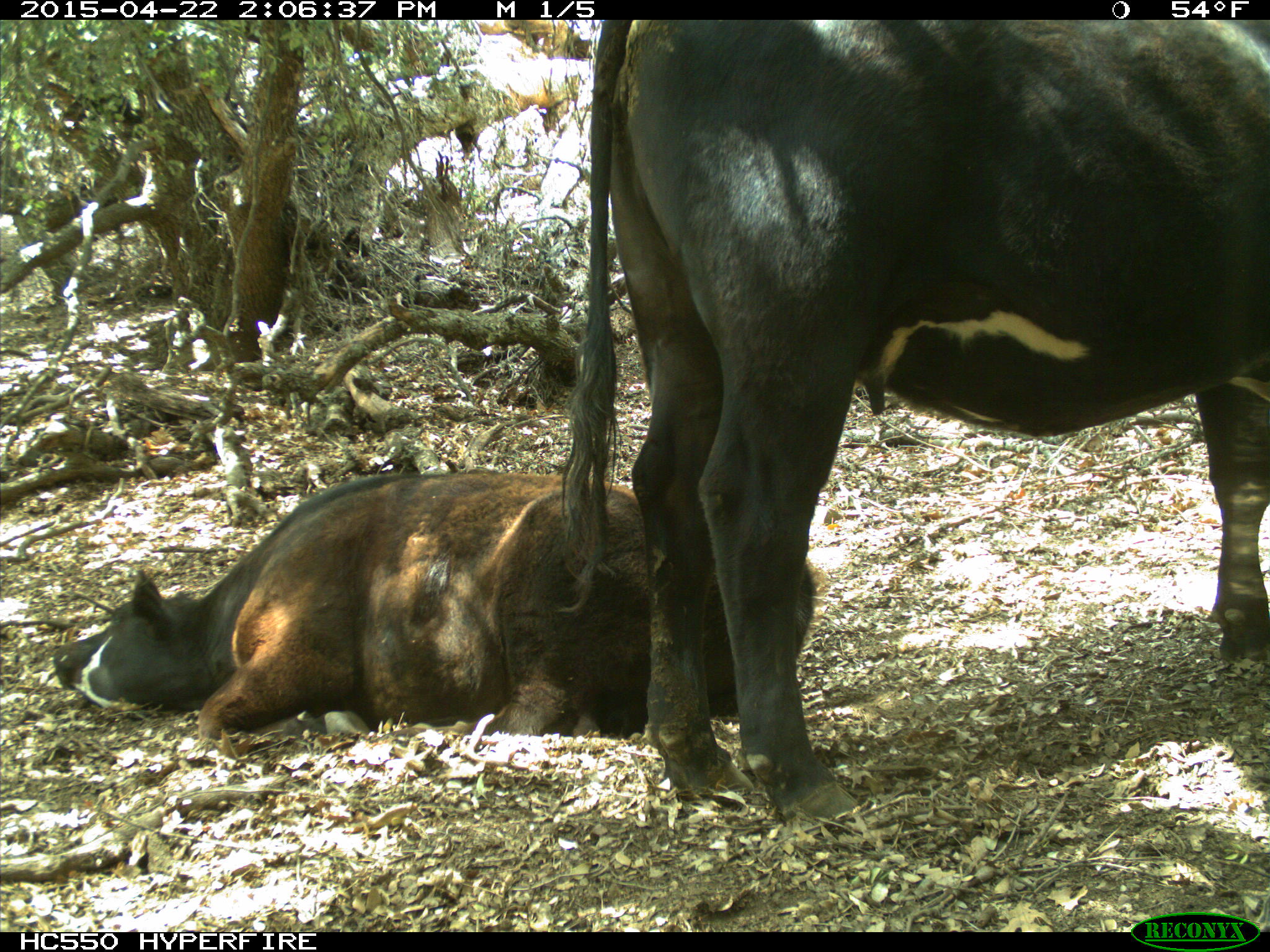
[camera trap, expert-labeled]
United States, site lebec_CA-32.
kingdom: Animalia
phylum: Chordata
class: Mammalia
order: Artiodactyla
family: Bovidae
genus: Bos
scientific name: Bos taurus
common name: domestic cow